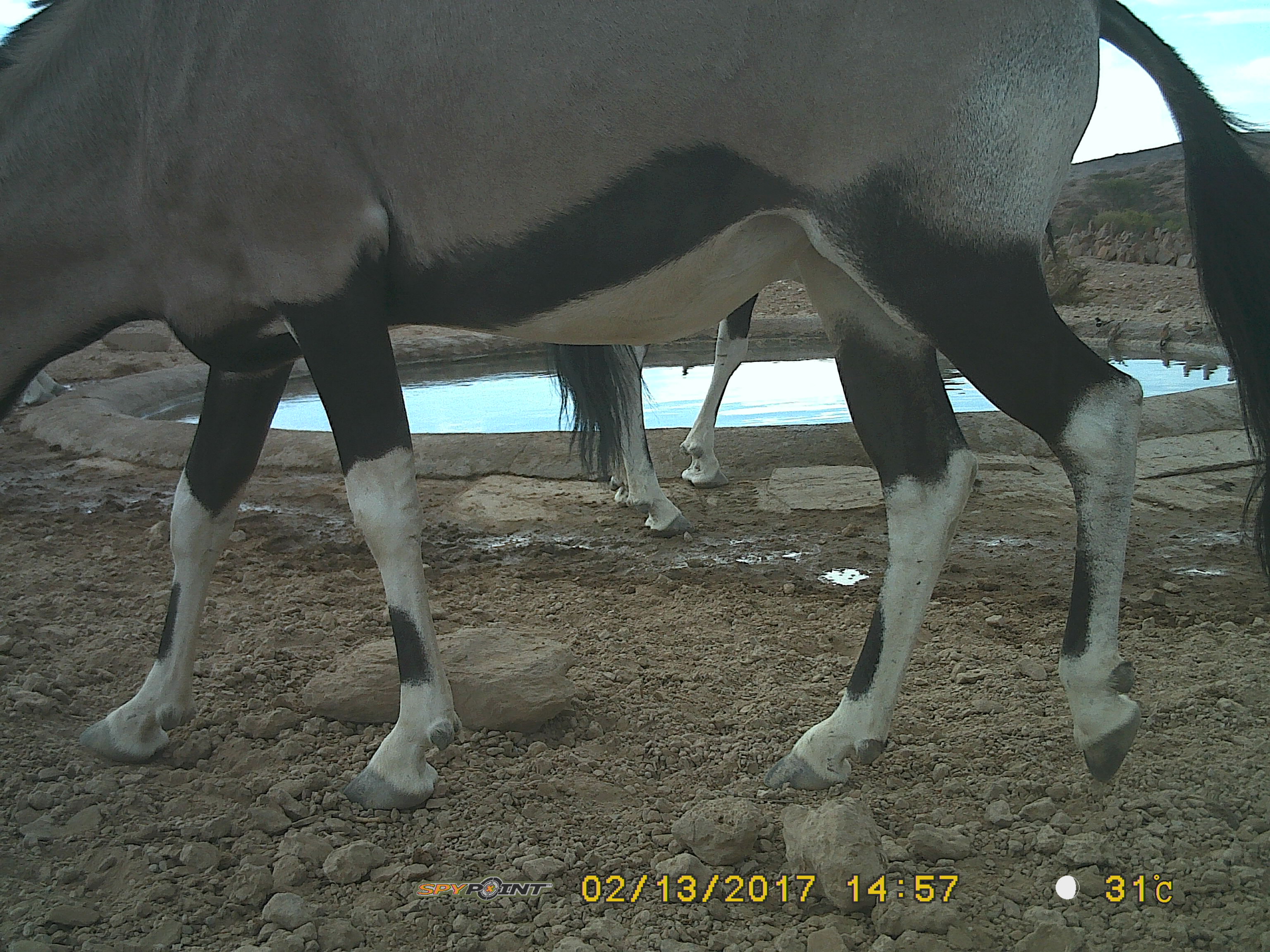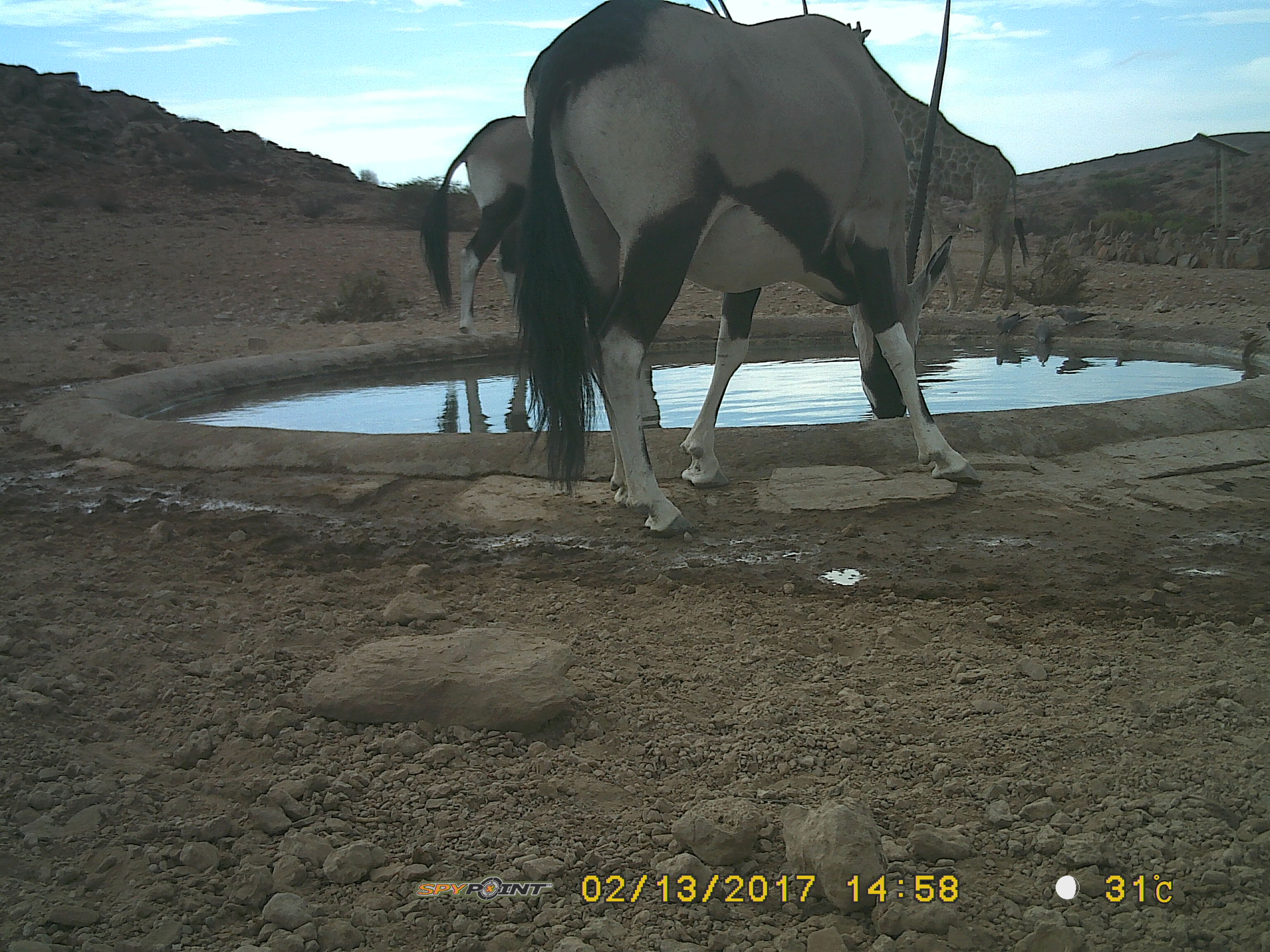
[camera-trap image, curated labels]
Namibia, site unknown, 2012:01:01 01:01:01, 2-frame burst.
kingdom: Animalia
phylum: Chordata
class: Mammalia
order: Artiodactyla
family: Bovidae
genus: Oryx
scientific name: Oryx gazella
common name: gemsbok